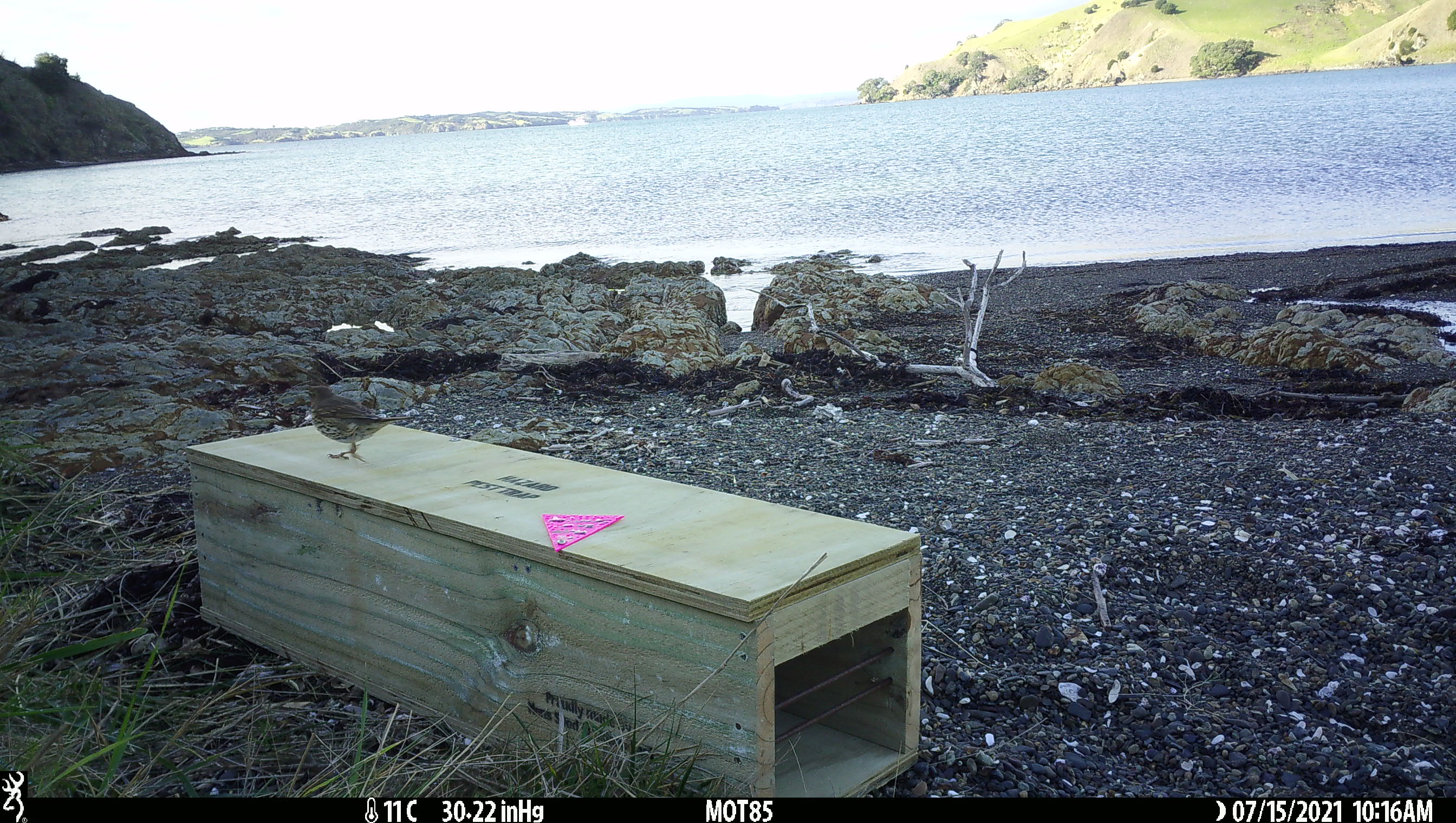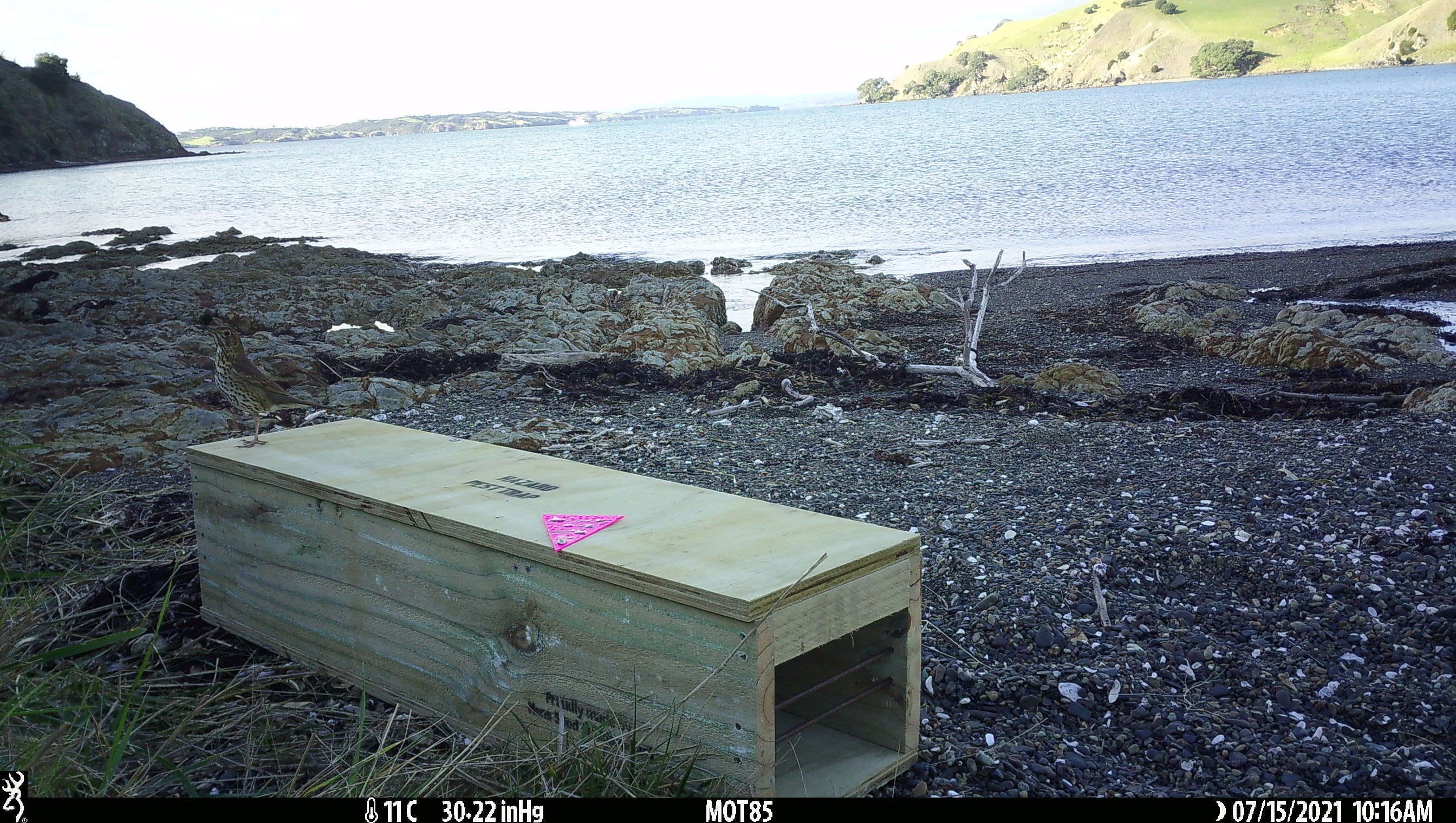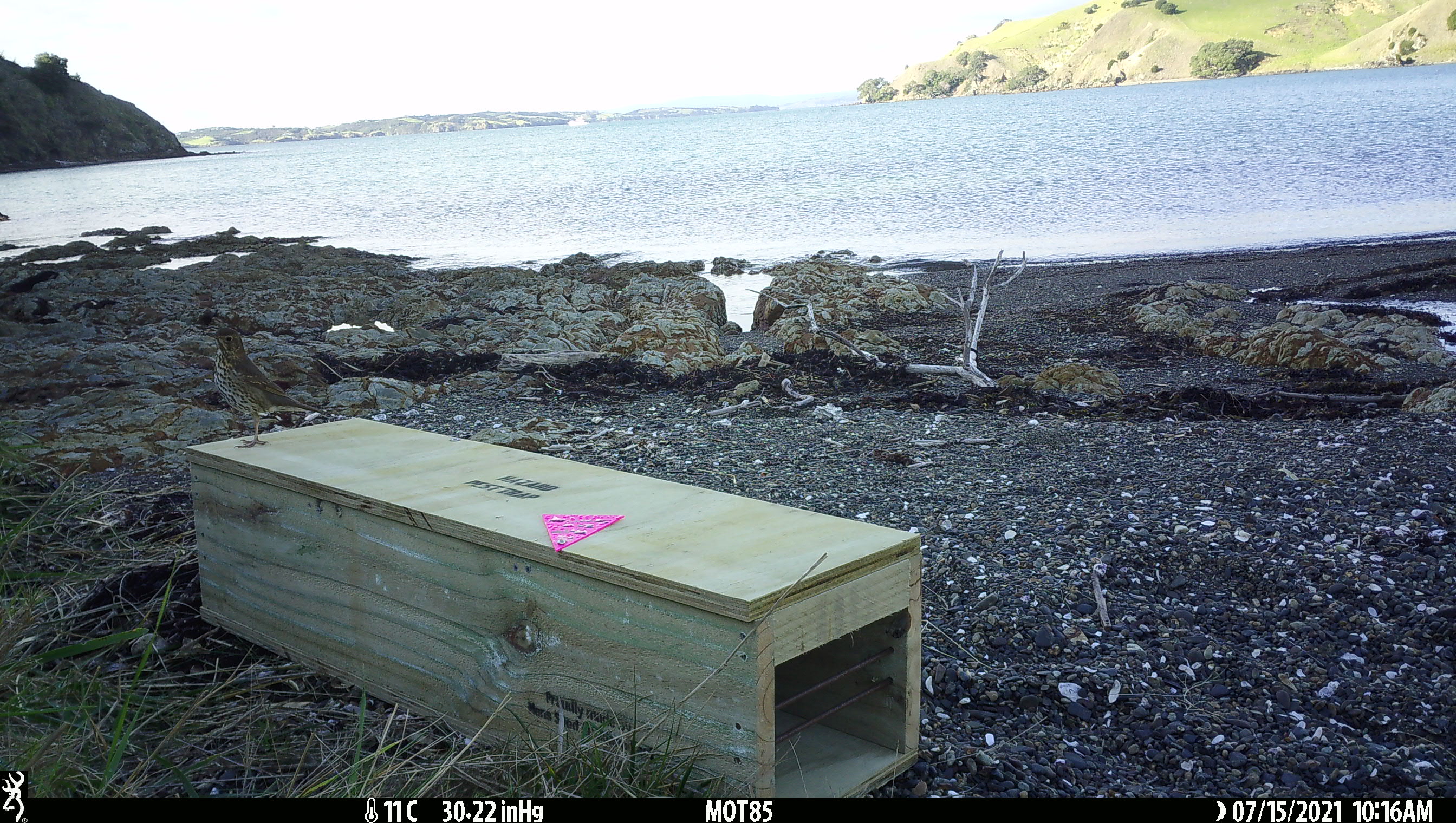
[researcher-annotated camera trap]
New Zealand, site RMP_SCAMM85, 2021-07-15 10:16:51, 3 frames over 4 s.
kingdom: Animalia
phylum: Chordata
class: Aves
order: Passeriformes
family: Turdidae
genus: Turdus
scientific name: Turdus philomelos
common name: song thrush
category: thrush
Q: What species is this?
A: Thrush (song thrush) (Turdus philomelos).